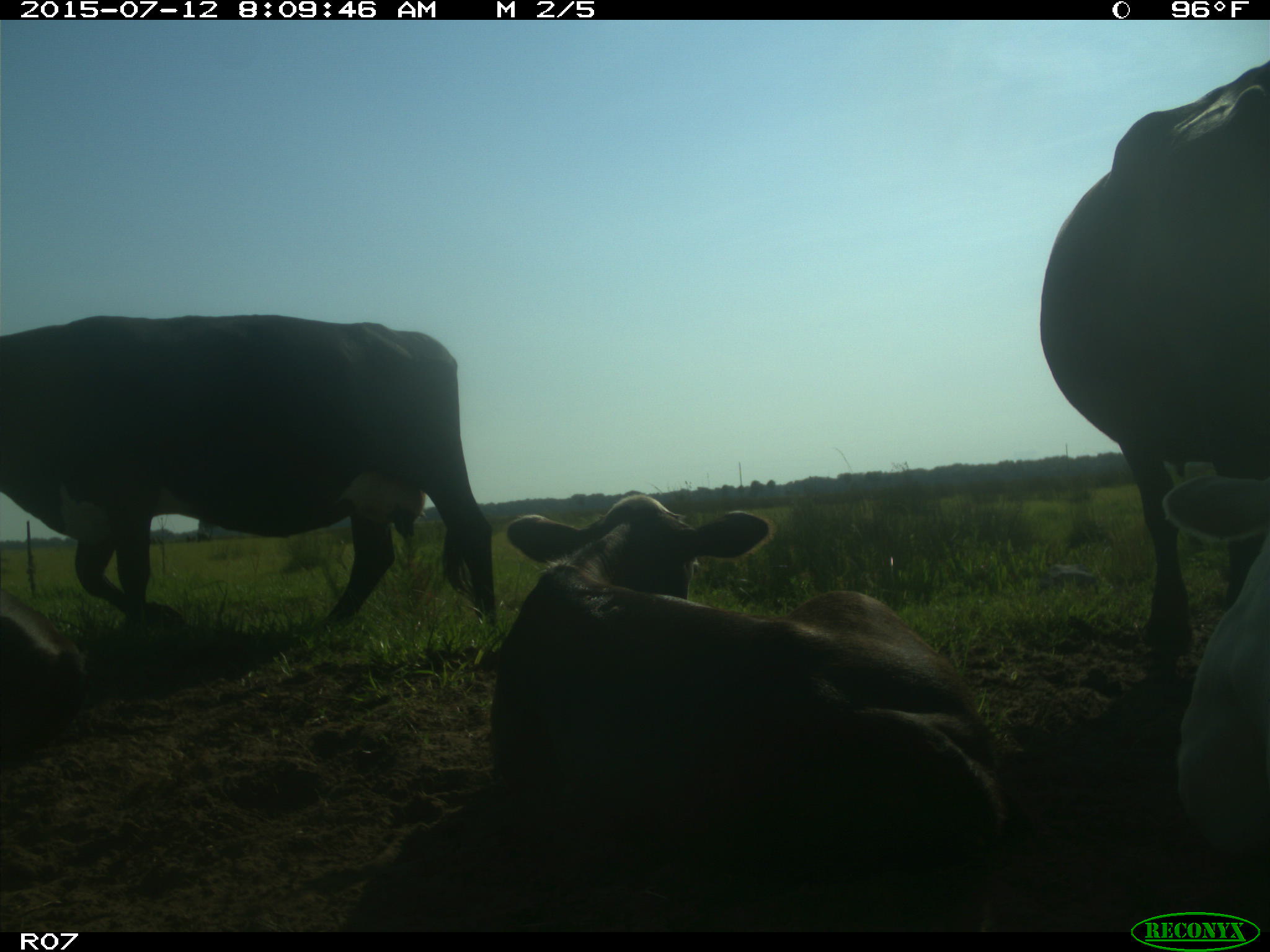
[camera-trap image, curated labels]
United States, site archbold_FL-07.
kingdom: Animalia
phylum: Chordata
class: Mammalia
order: Artiodactyla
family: Bovidae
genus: Bos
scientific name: Bos taurus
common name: domestic cow